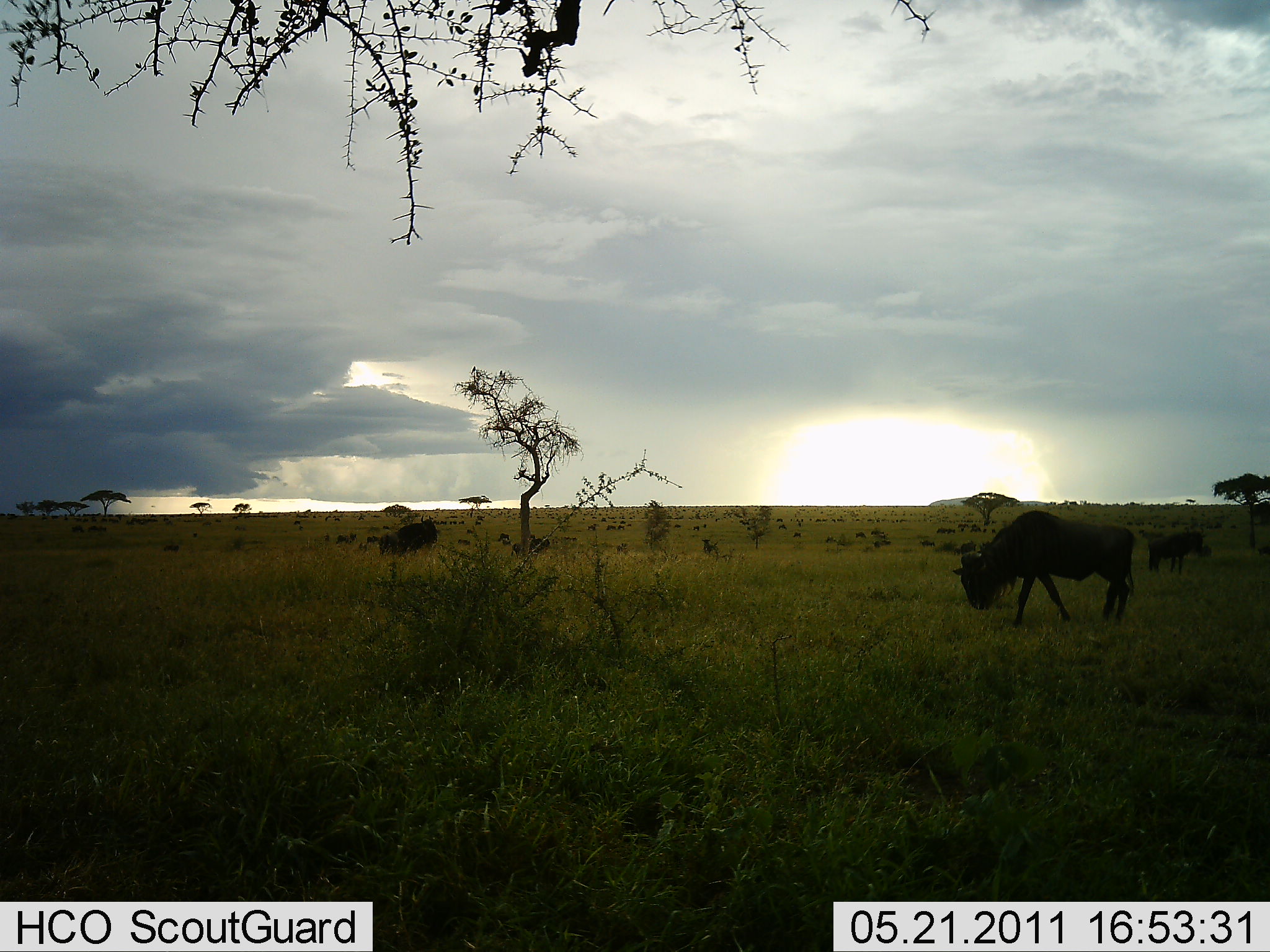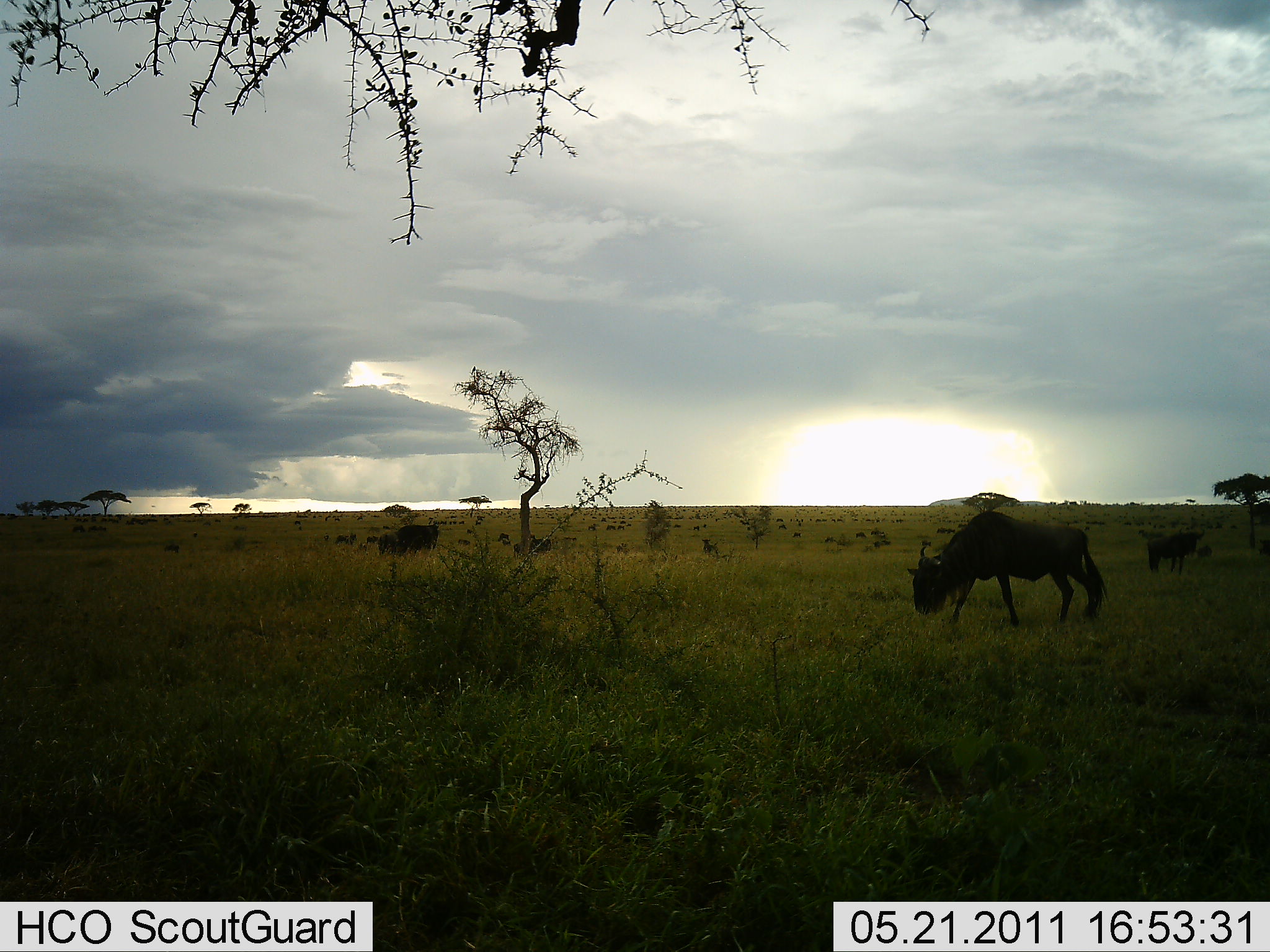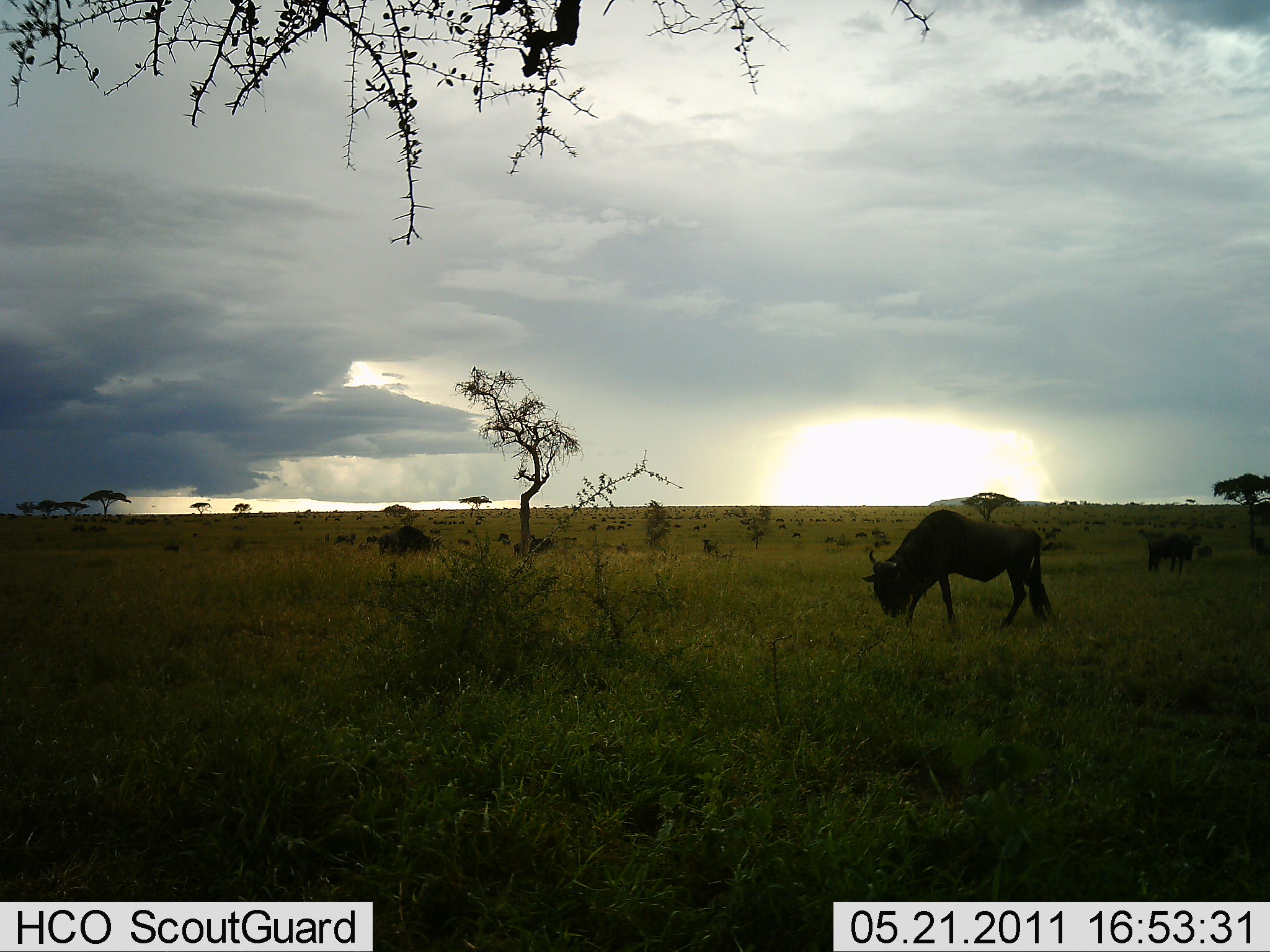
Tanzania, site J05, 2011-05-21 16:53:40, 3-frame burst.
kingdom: Animalia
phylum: Chordata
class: Mammalia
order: Artiodactyla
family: Bovidae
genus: Connochaetes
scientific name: Connochaetes taurinus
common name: blue wildebeest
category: wildebeest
Wildebeest (blue wildebeest) (Connochaetes taurinus), count 4. Behavior (volunteer vote fractions): standing 36%, resting 0%, moving 45%, interacting 0%. Young present (vote fraction): 9%. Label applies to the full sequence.